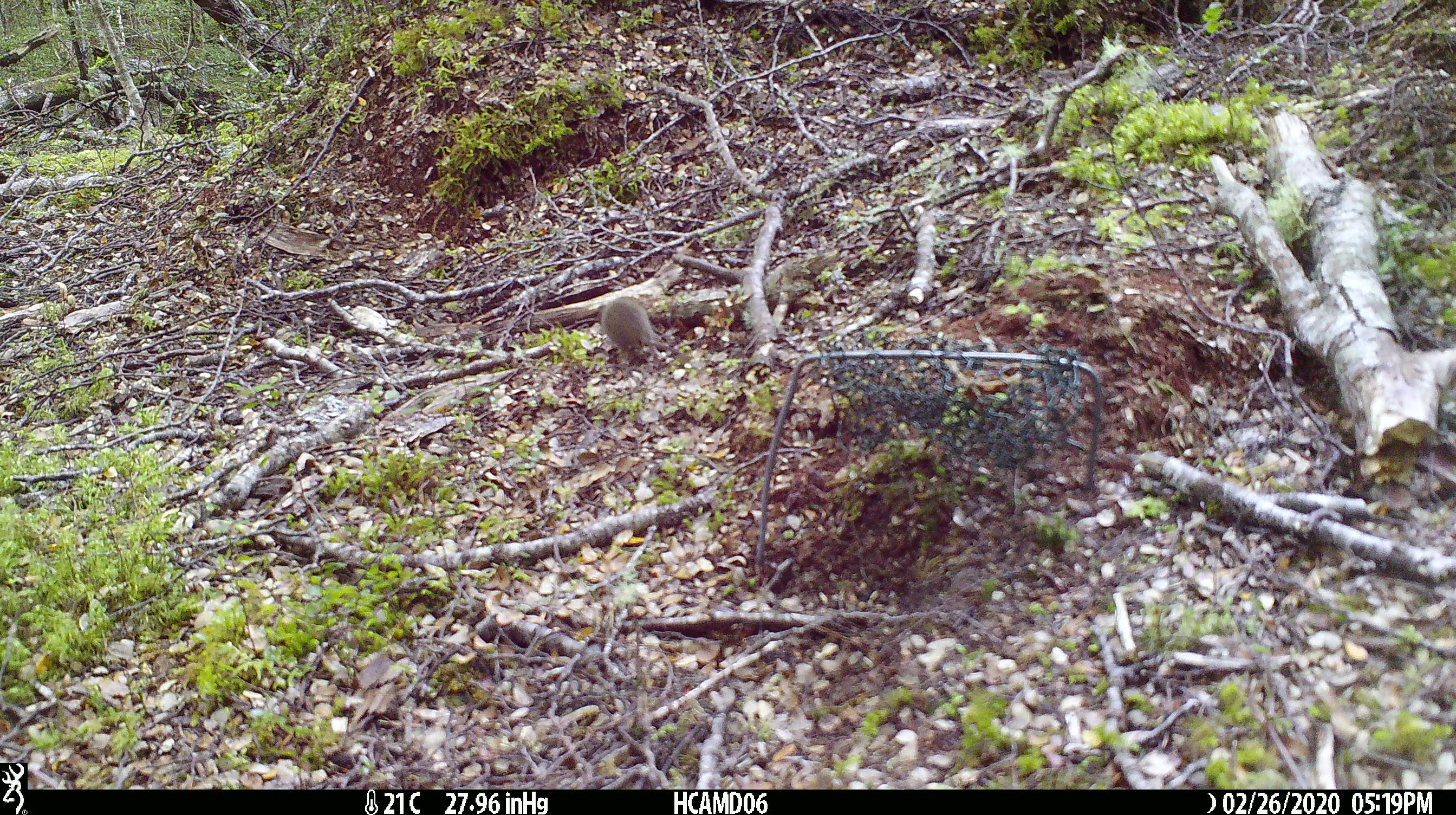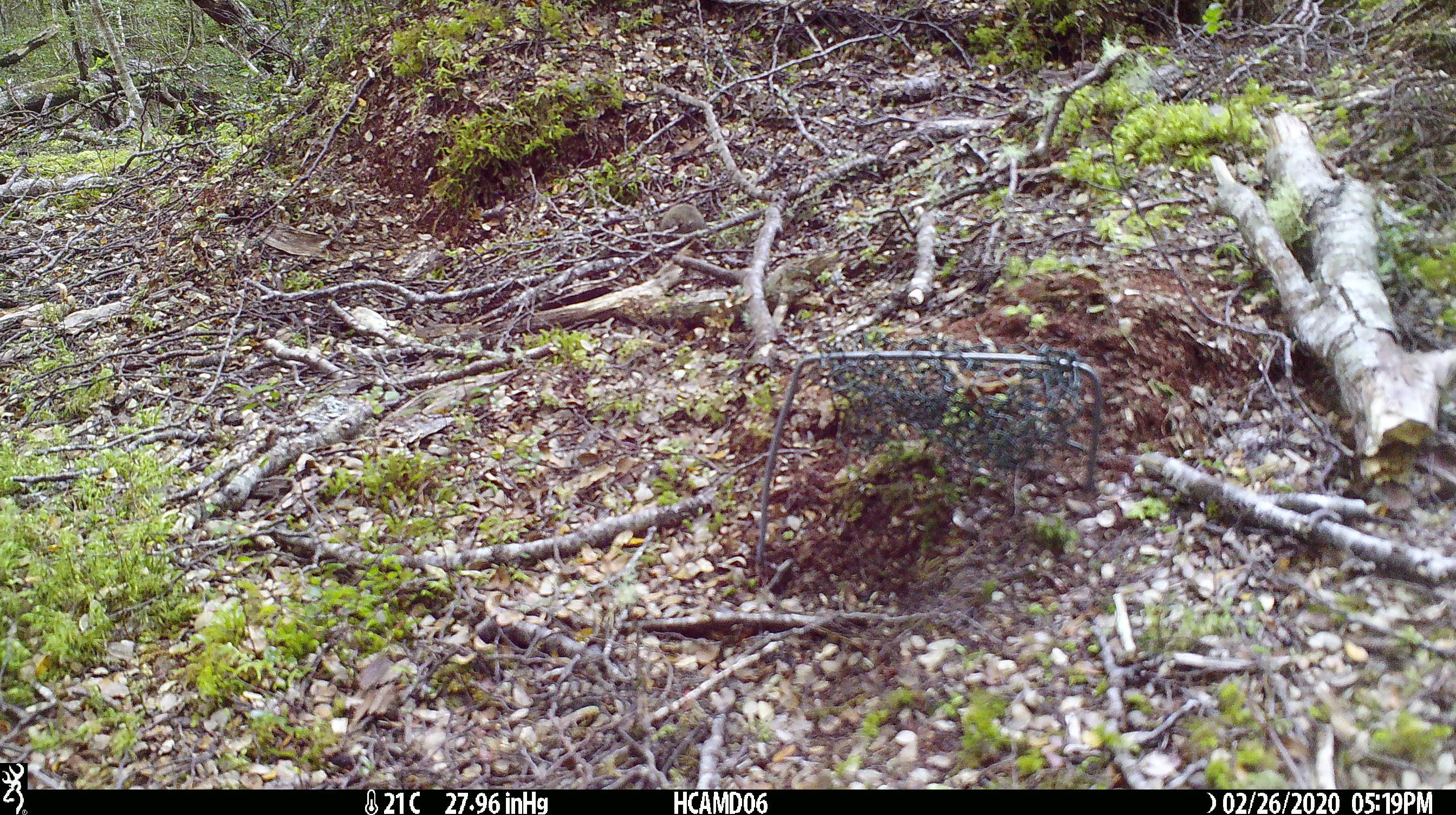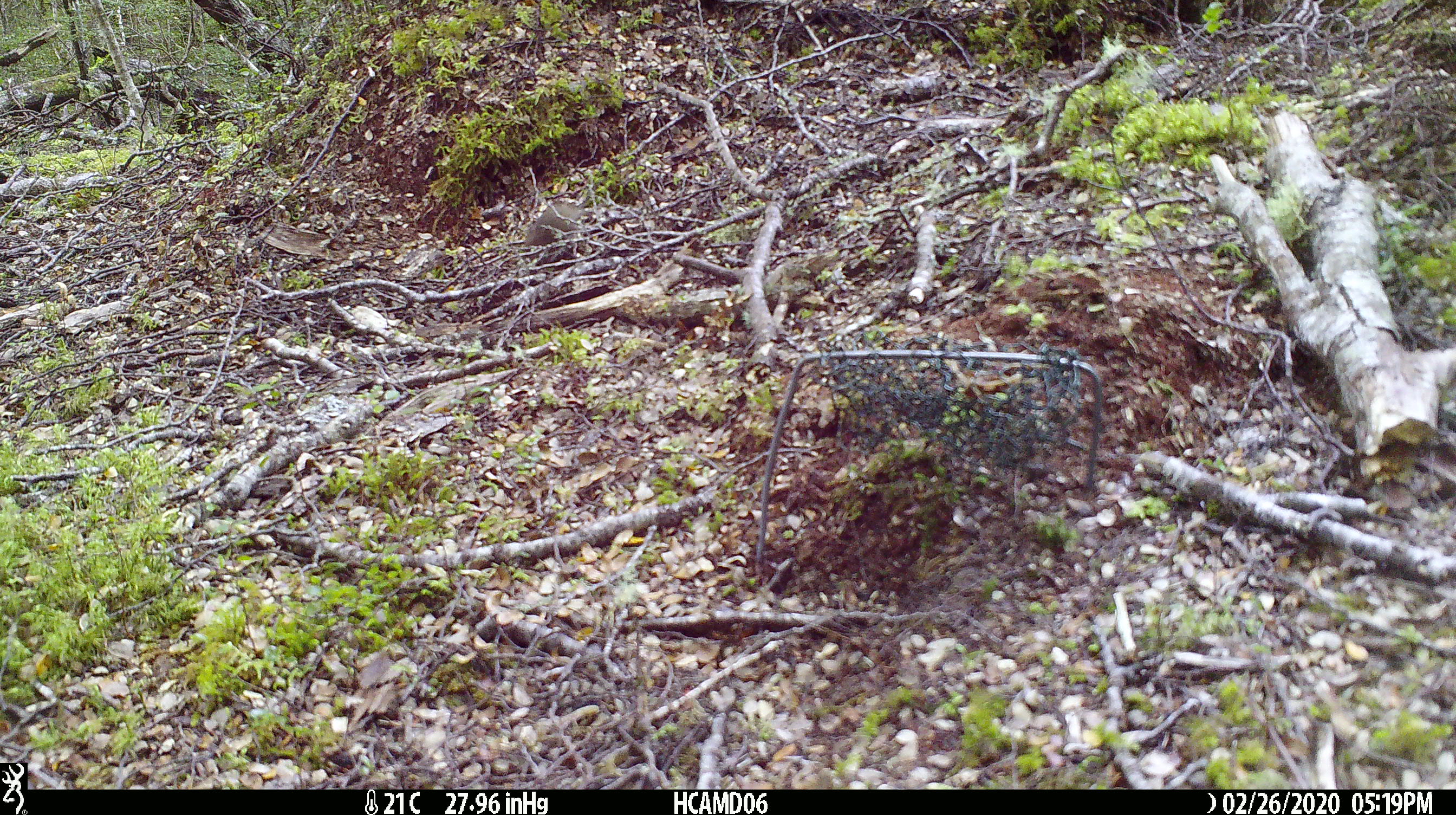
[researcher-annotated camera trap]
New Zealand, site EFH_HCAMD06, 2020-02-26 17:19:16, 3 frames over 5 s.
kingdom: Animalia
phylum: Chordata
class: Mammalia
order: Rodentia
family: Muridae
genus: Mus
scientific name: Mus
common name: mouse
Mouse (Mus).